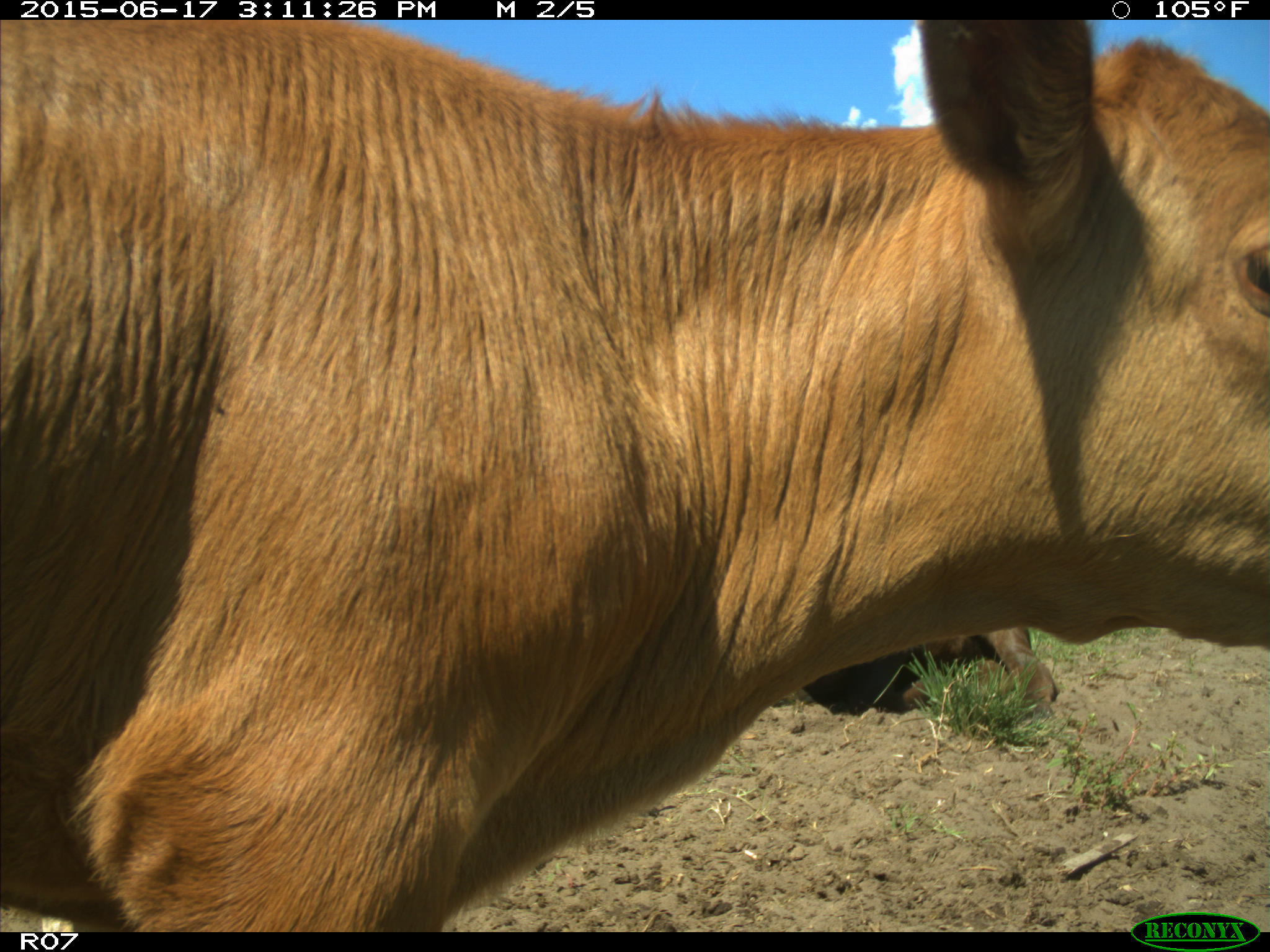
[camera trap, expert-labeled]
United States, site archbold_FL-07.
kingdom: Animalia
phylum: Chordata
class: Mammalia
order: Artiodactyla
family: Bovidae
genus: Bos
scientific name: Bos taurus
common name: domestic cow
Bos taurus (domestic cow).